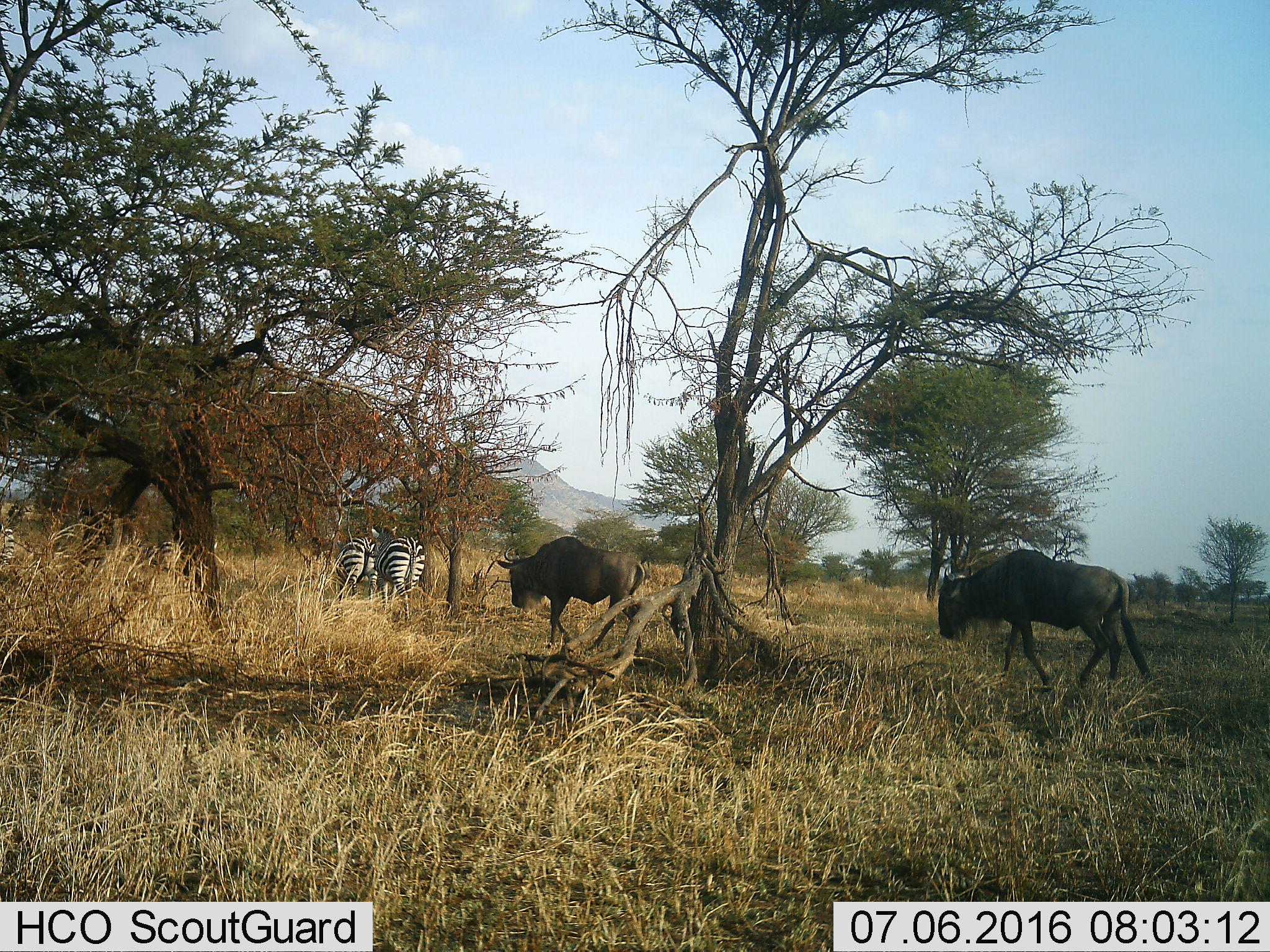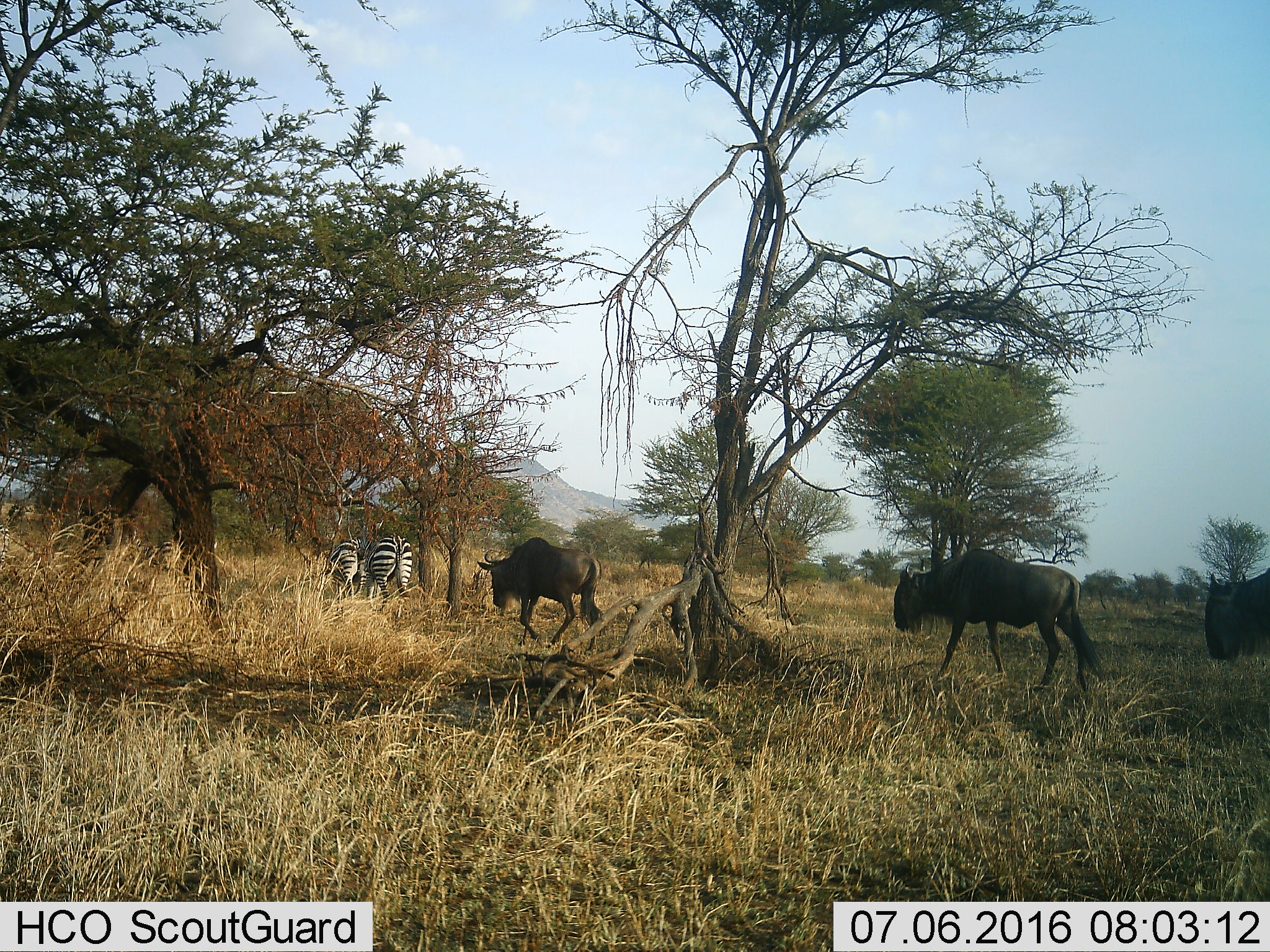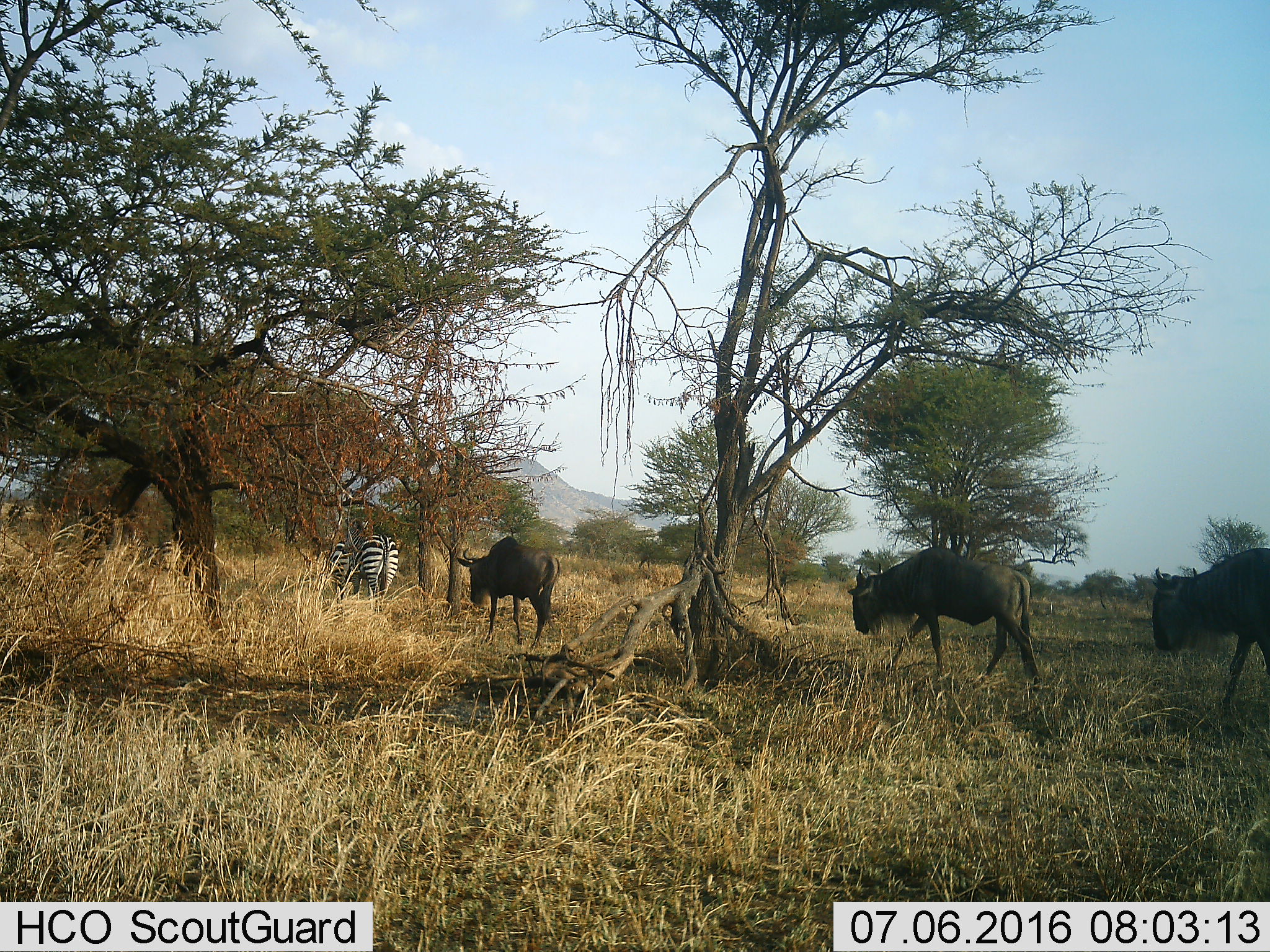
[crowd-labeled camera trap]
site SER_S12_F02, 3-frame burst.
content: unidentified animal